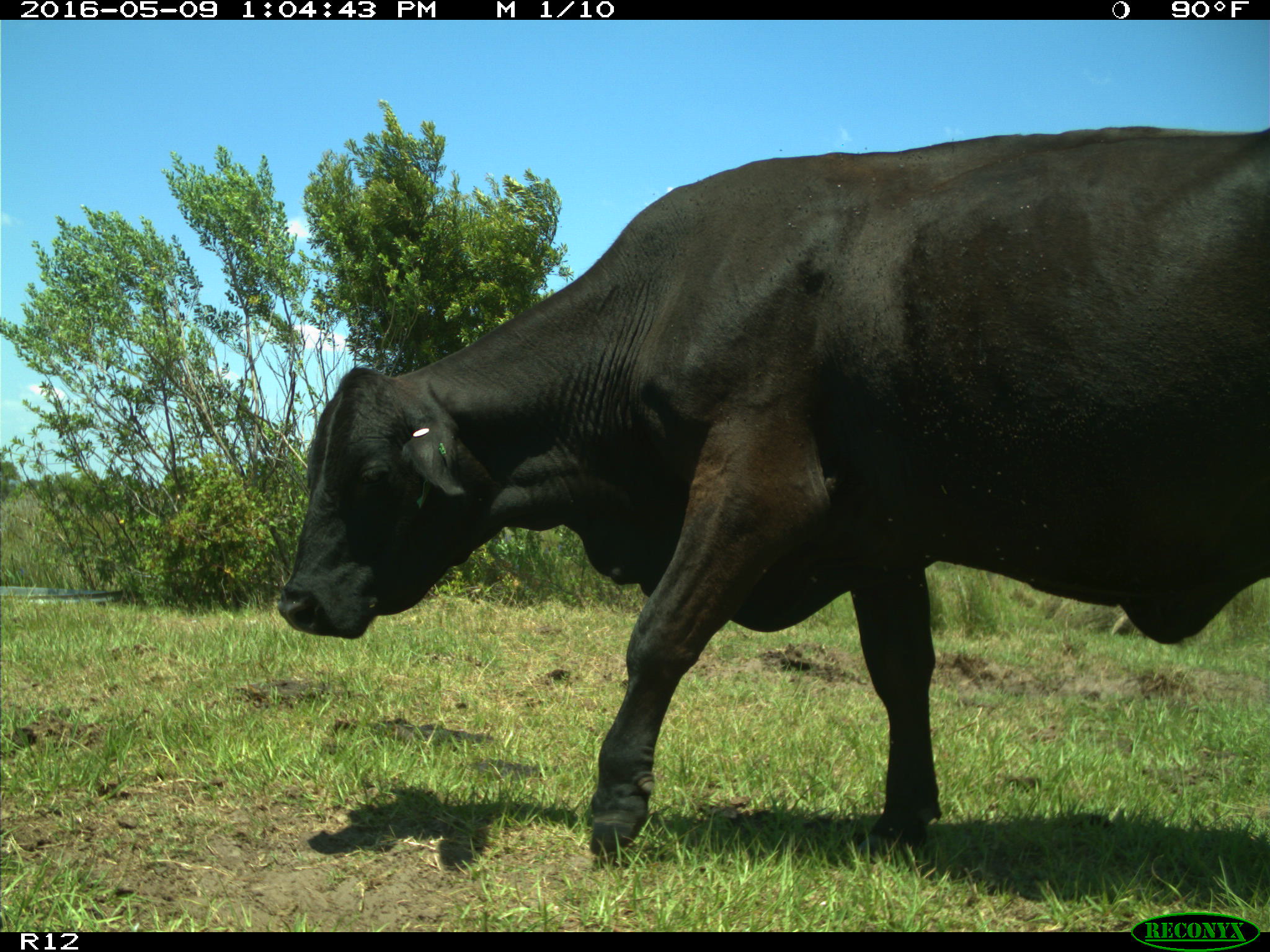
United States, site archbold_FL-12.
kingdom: Animalia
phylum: Chordata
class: Mammalia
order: Artiodactyla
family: Bovidae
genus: Bos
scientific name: Bos taurus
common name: domestic cow